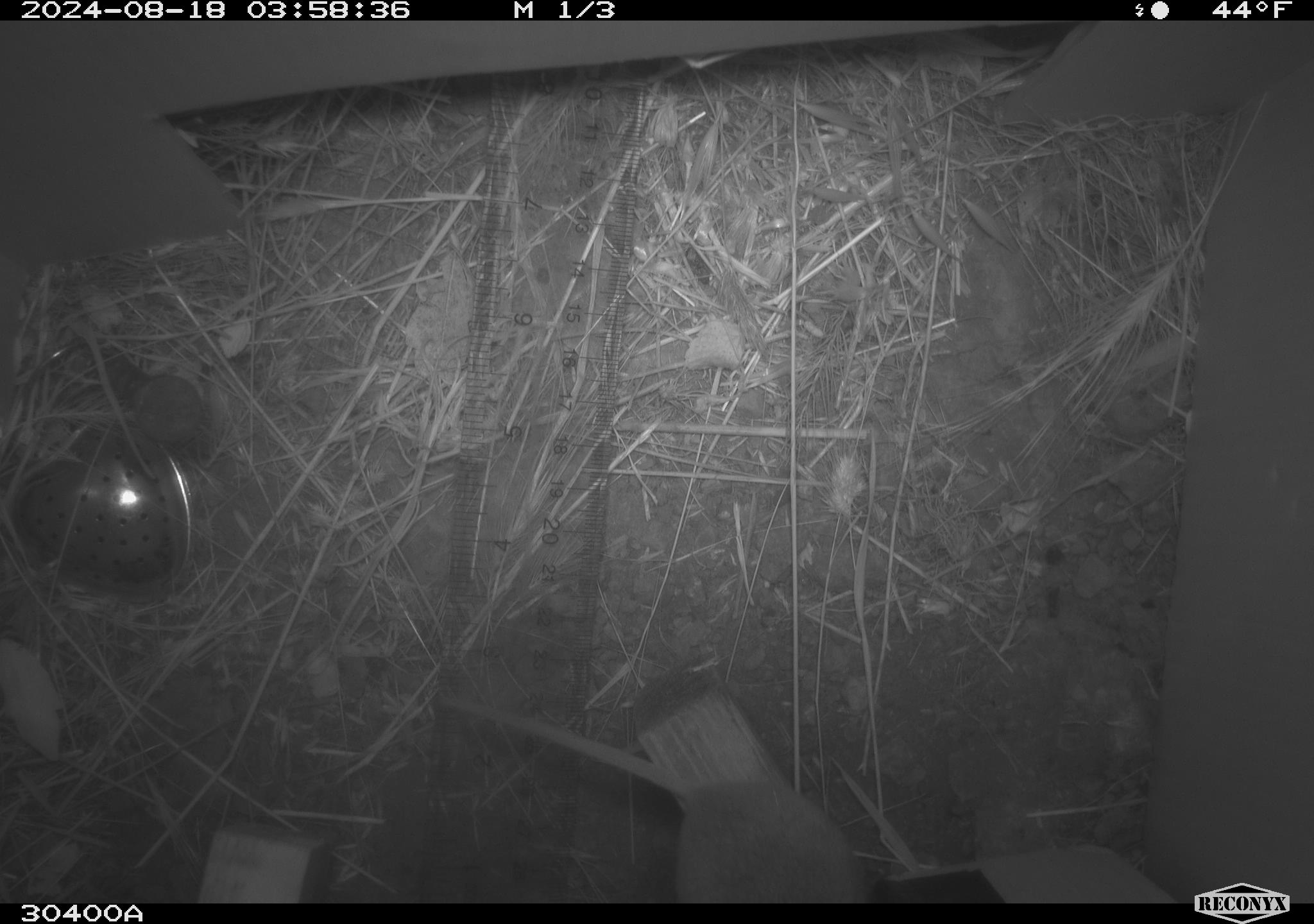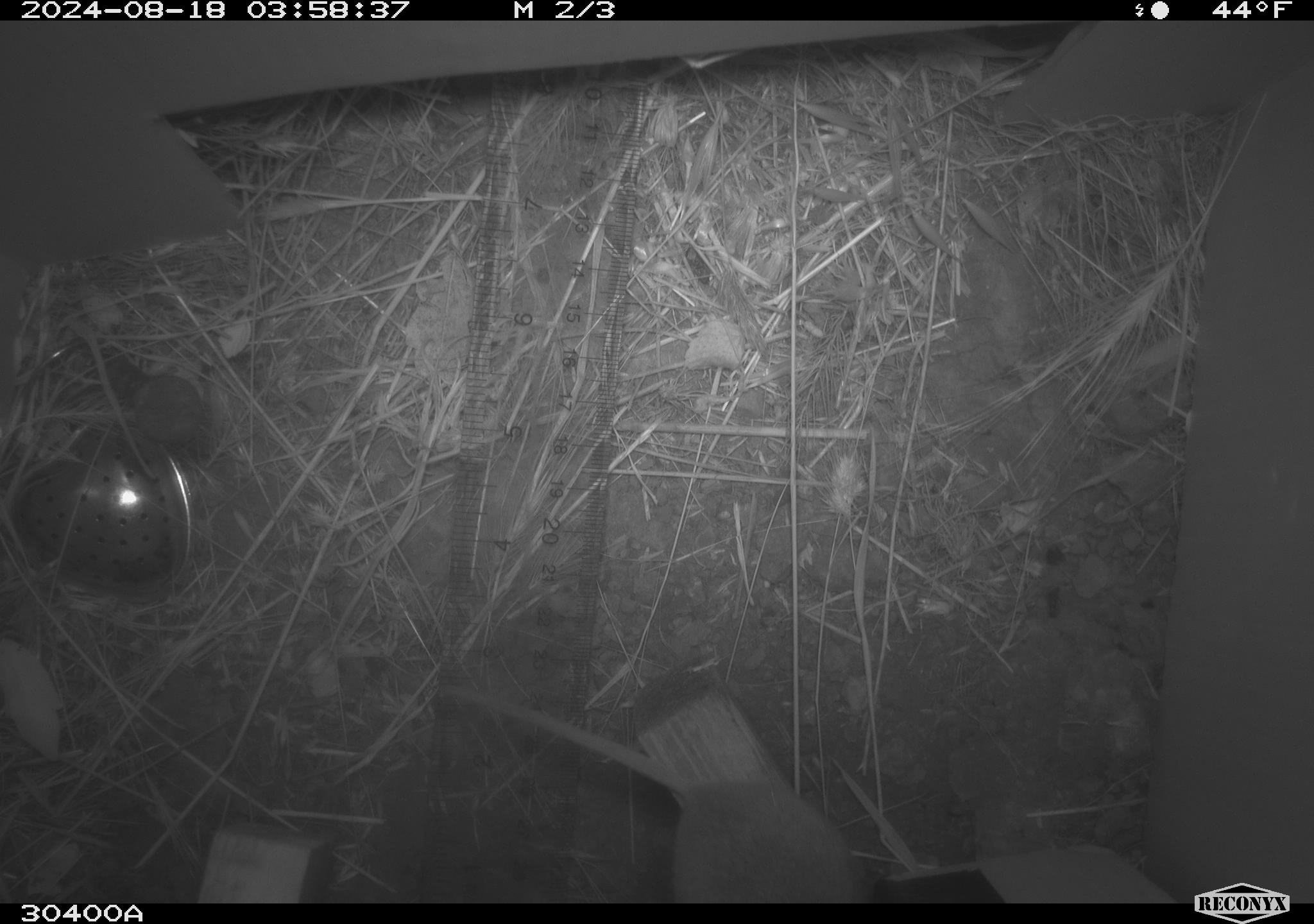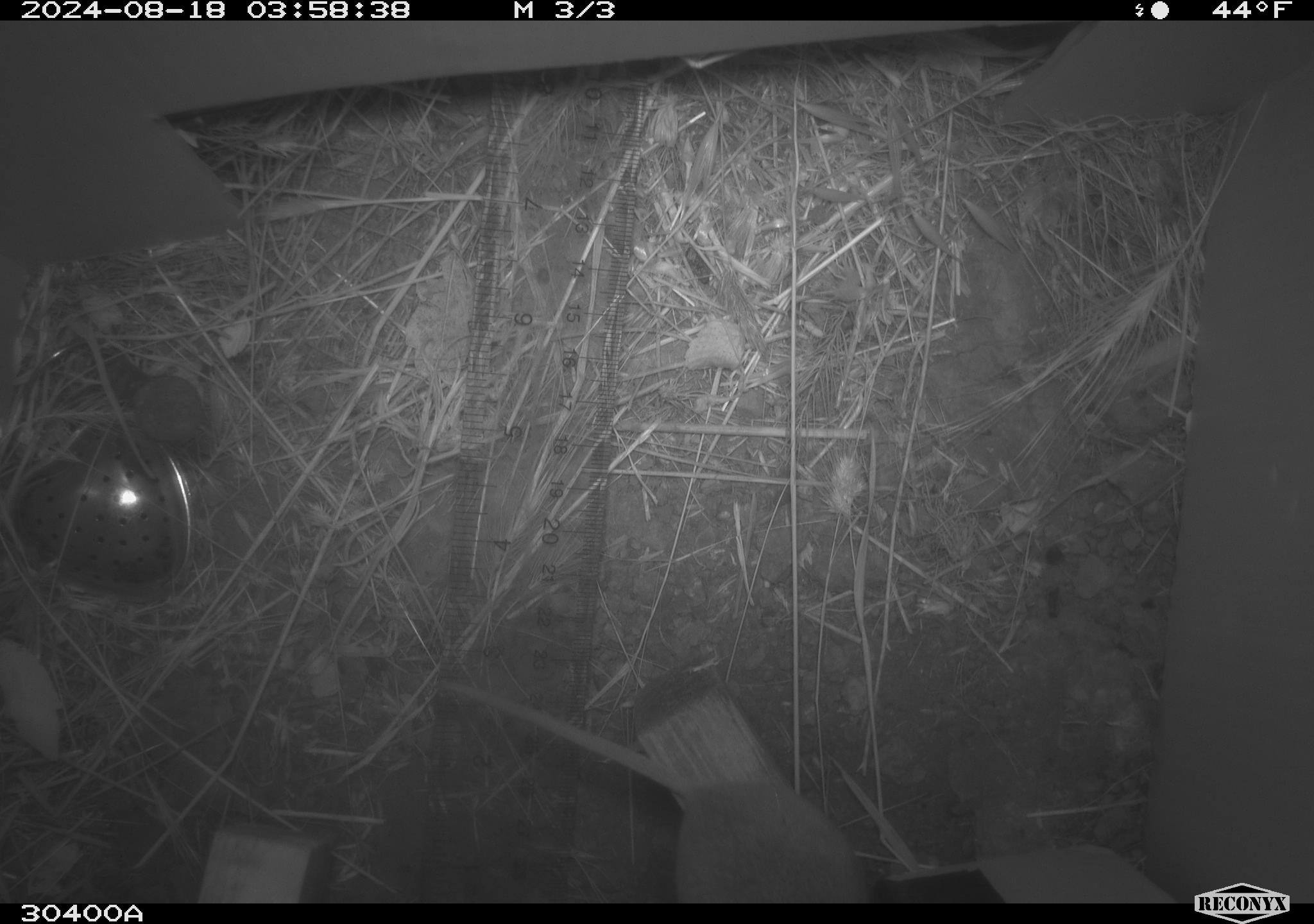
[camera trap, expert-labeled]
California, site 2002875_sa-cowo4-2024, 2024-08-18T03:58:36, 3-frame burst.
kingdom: Animalia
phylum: Chordata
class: Mammalia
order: Rodentia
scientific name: Rodentia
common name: mouse species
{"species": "mouse species (Rodentia)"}